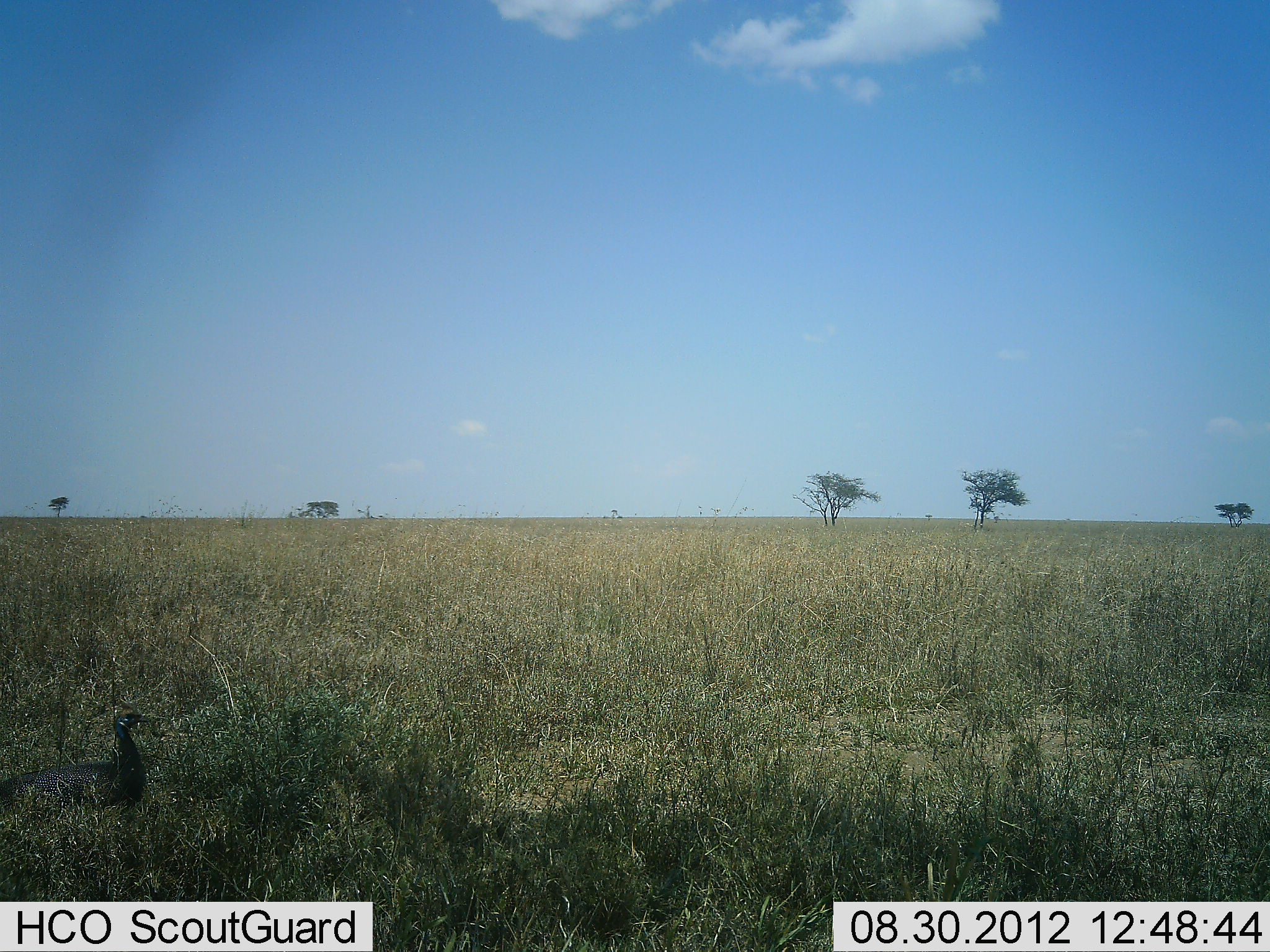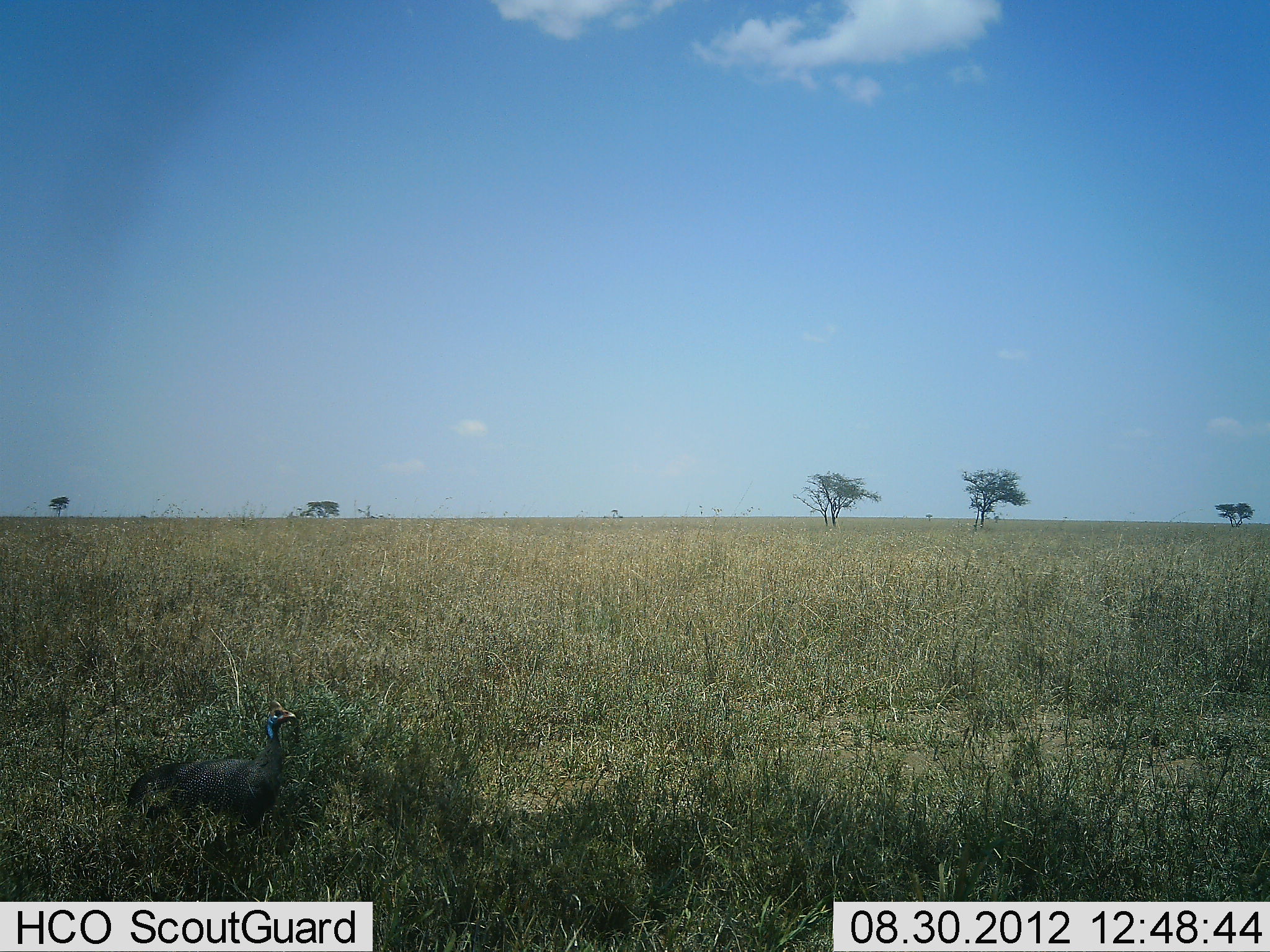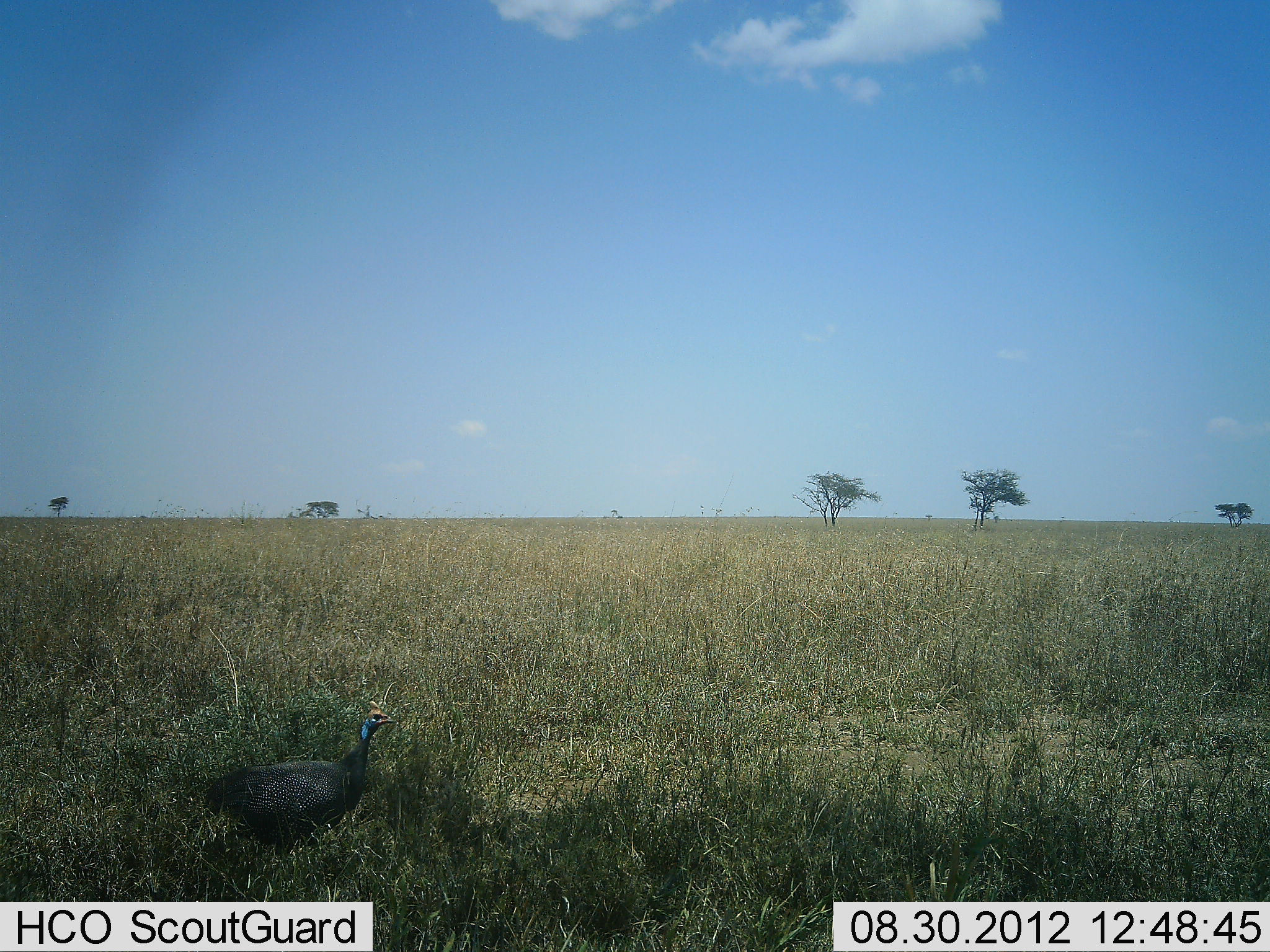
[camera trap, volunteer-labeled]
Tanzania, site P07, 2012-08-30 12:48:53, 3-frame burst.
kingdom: Animalia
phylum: Chordata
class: Aves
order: Galliformes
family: Numididae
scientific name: Numididae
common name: guinea fowl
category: guineafowl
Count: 1.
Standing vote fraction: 0%.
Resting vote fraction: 0%.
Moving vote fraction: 100%.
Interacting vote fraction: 0%.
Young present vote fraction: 0%.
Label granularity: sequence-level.